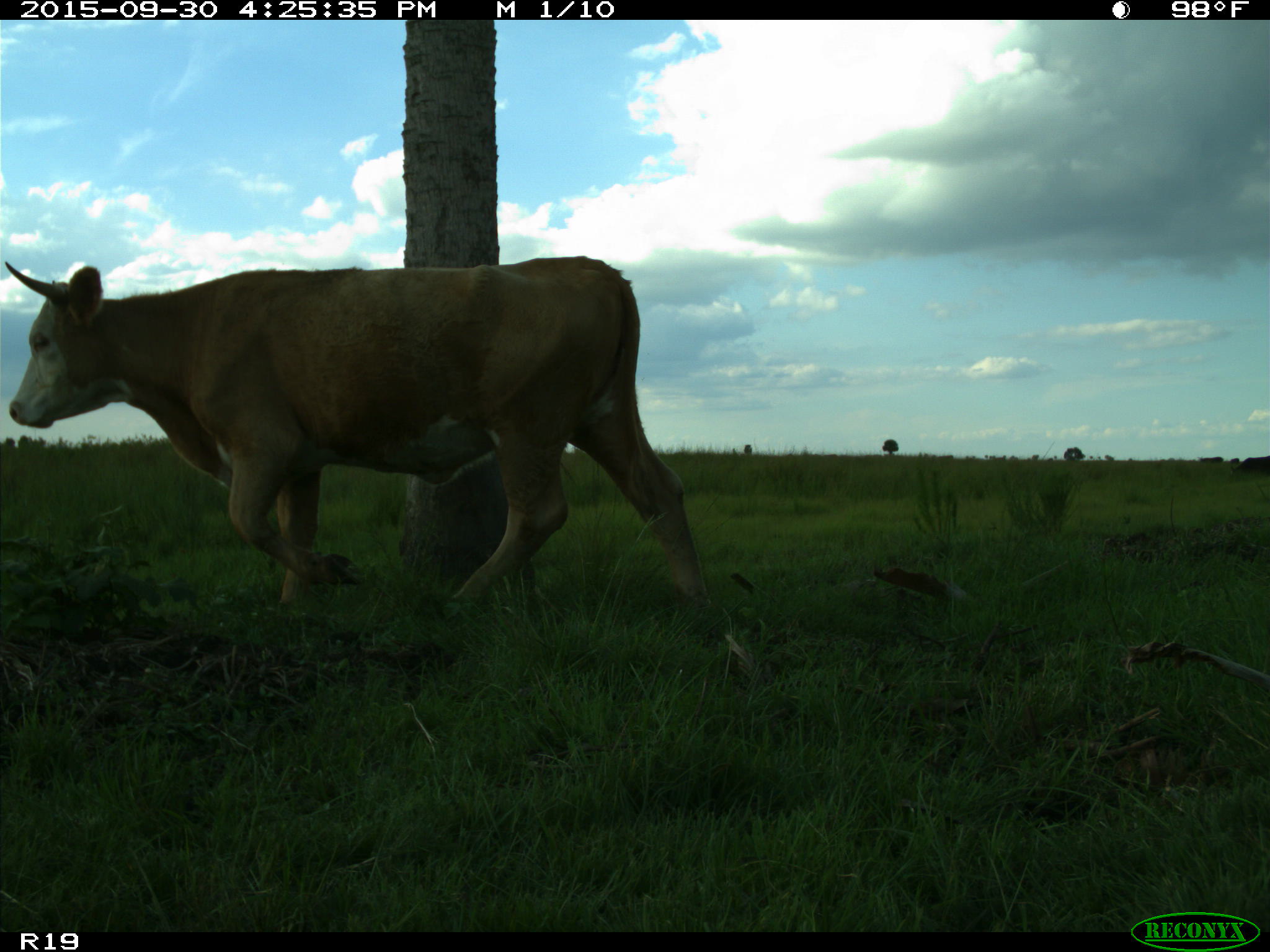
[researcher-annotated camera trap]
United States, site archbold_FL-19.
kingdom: Animalia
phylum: Chordata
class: Mammalia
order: Artiodactyla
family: Bovidae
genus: Bos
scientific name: Bos taurus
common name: domestic cow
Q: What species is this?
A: Bos taurus (domestic cow).